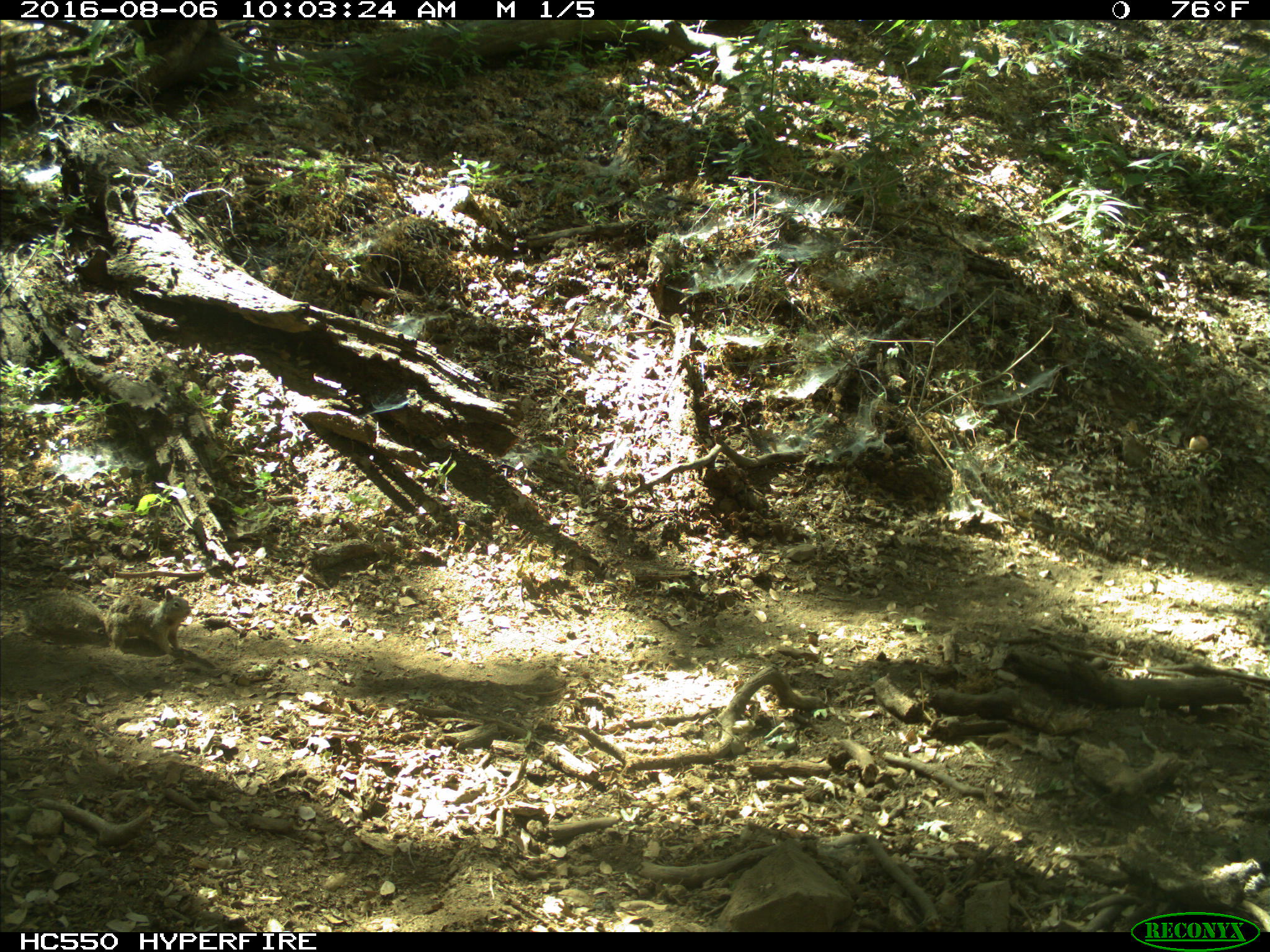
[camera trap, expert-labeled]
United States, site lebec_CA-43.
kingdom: Animalia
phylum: Chordata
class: Mammalia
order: Rodentia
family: Sciuridae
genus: Otospermophilus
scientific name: Otospermophilus beecheyi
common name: california ground squirrel